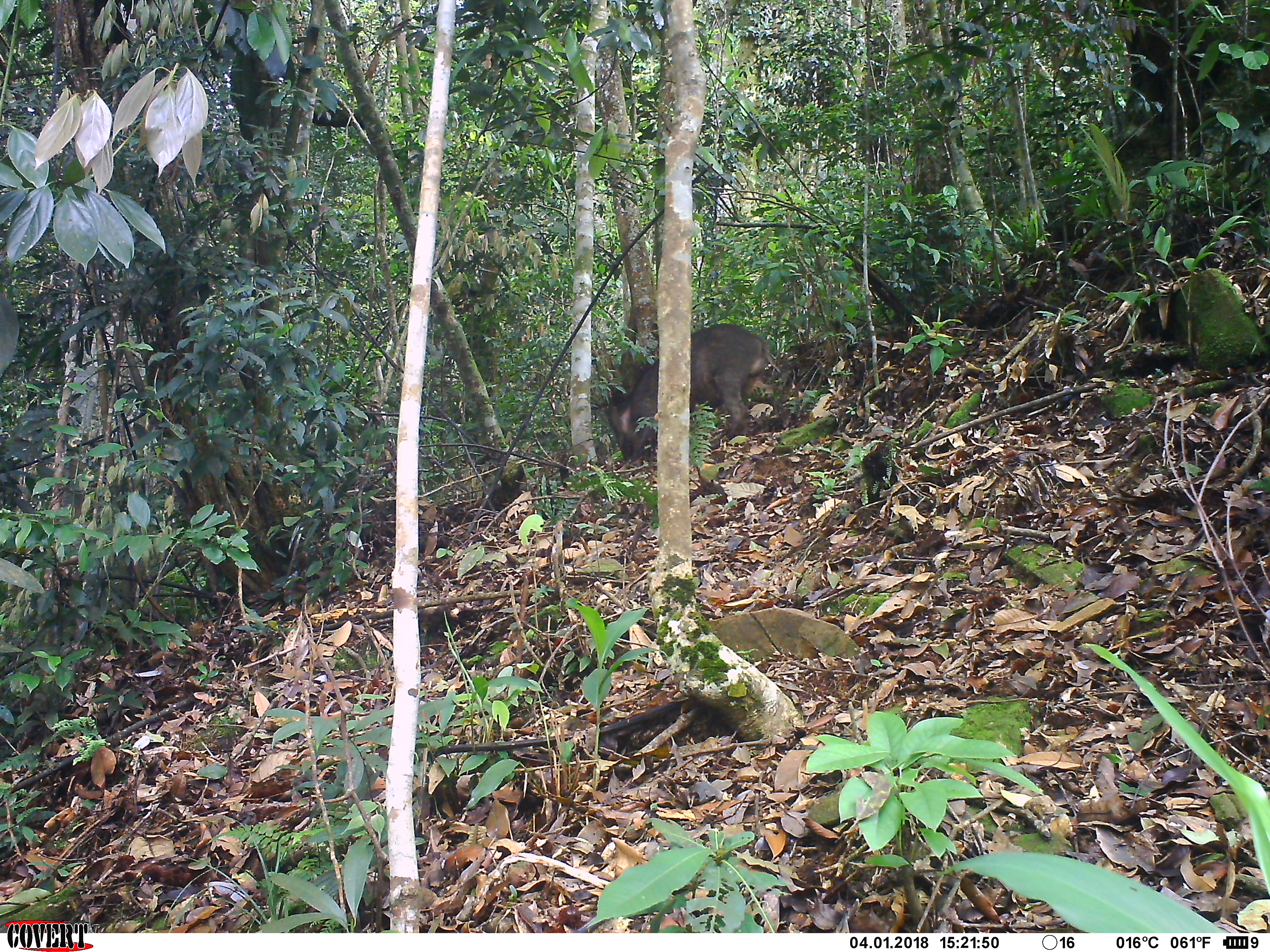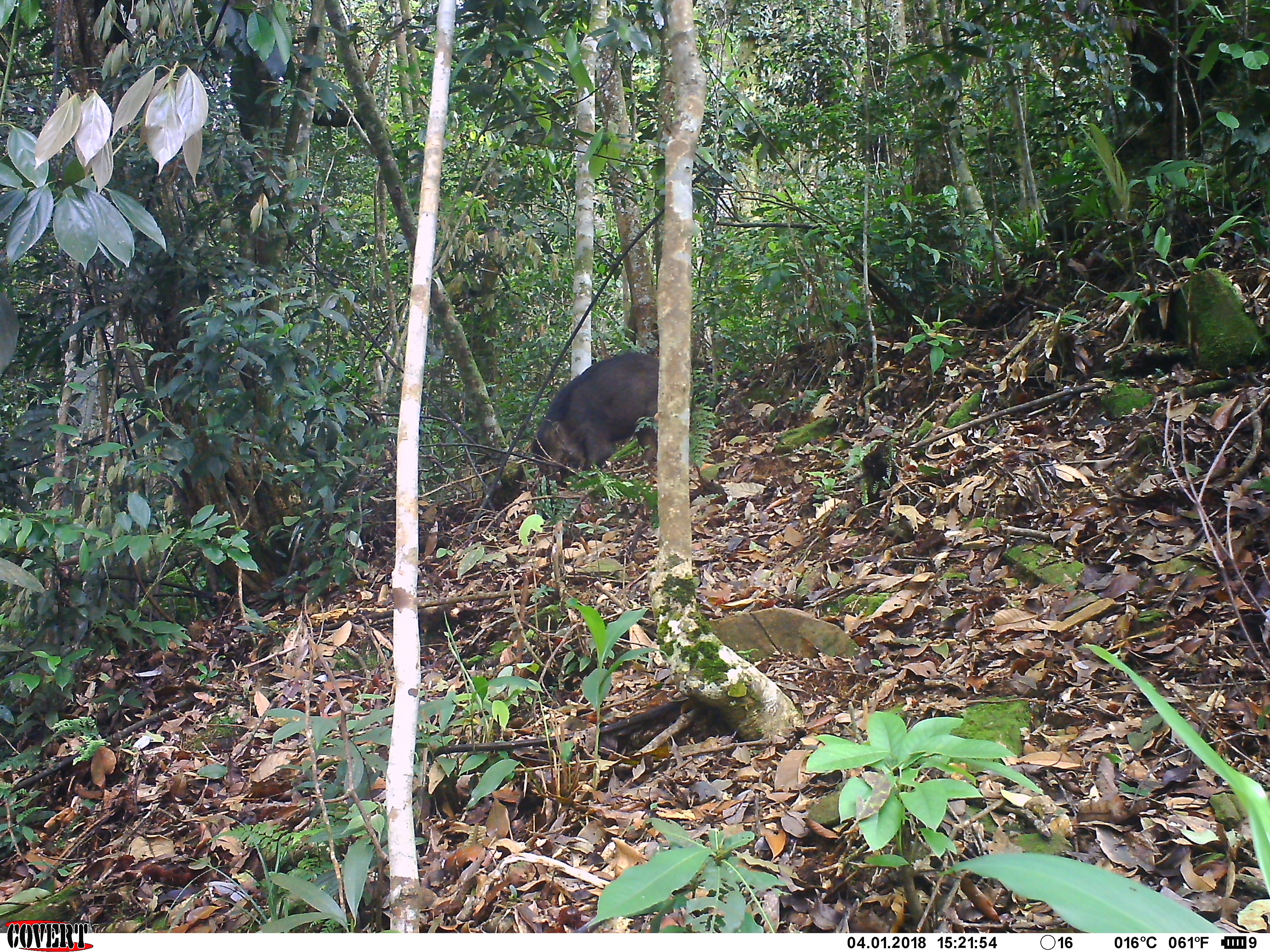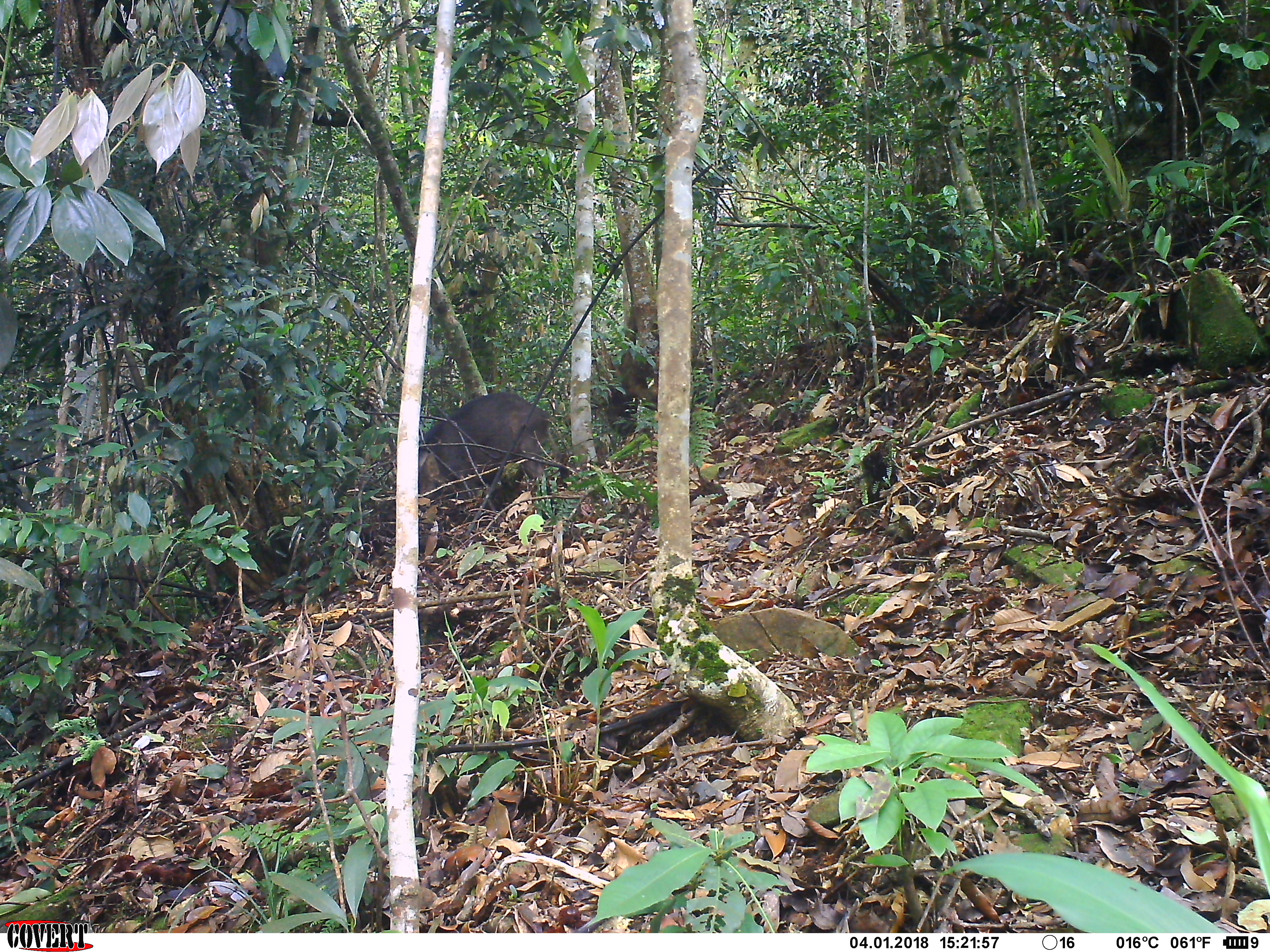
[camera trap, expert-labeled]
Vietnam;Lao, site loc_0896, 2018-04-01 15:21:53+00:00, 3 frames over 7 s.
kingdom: Animalia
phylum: Chordata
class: Mammalia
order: Artiodactyla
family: Suidae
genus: Sus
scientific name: Sus scrofa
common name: eurasian wild pig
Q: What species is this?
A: Eurasian wild pig (Sus scrofa).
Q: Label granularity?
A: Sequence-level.